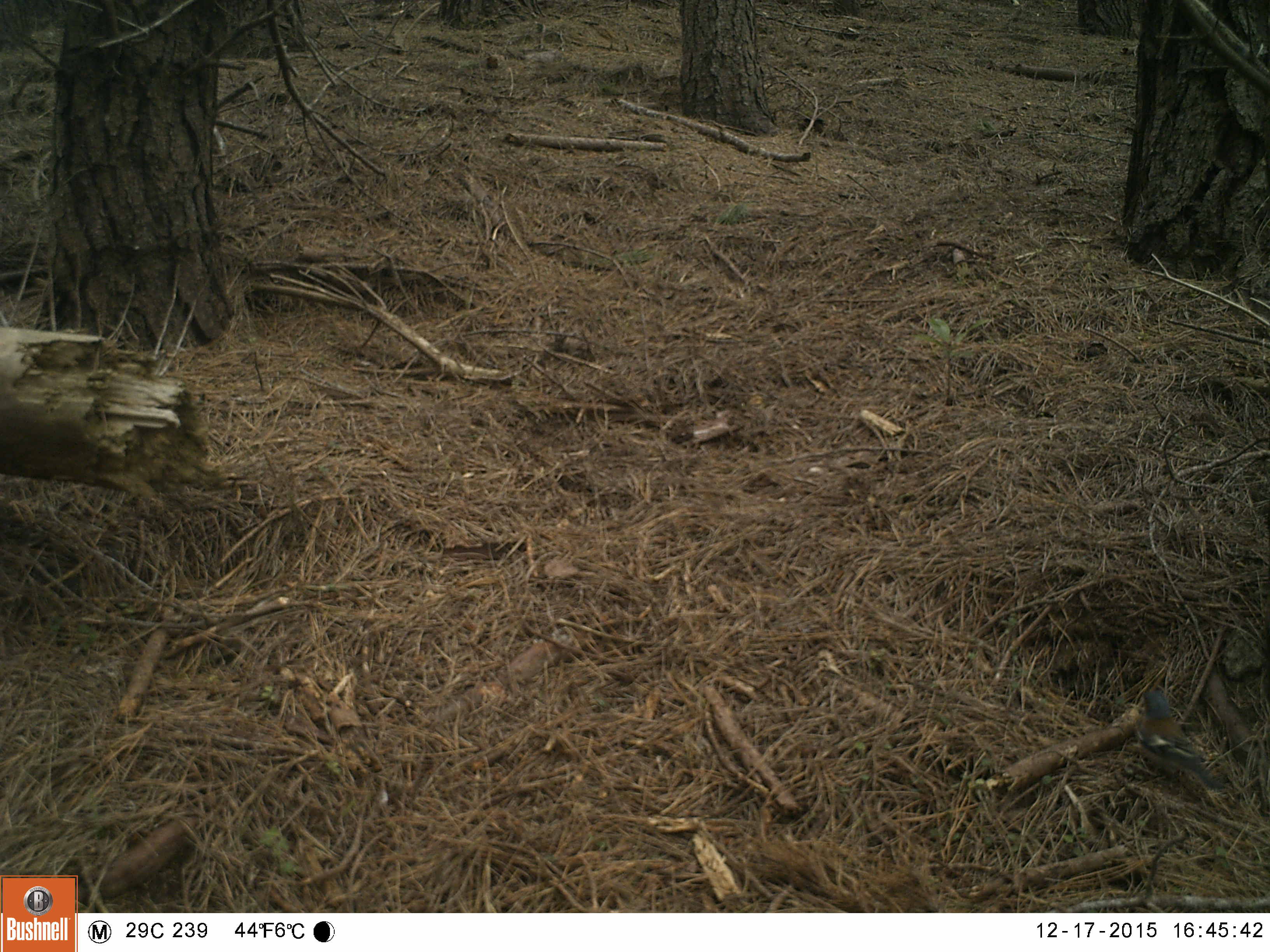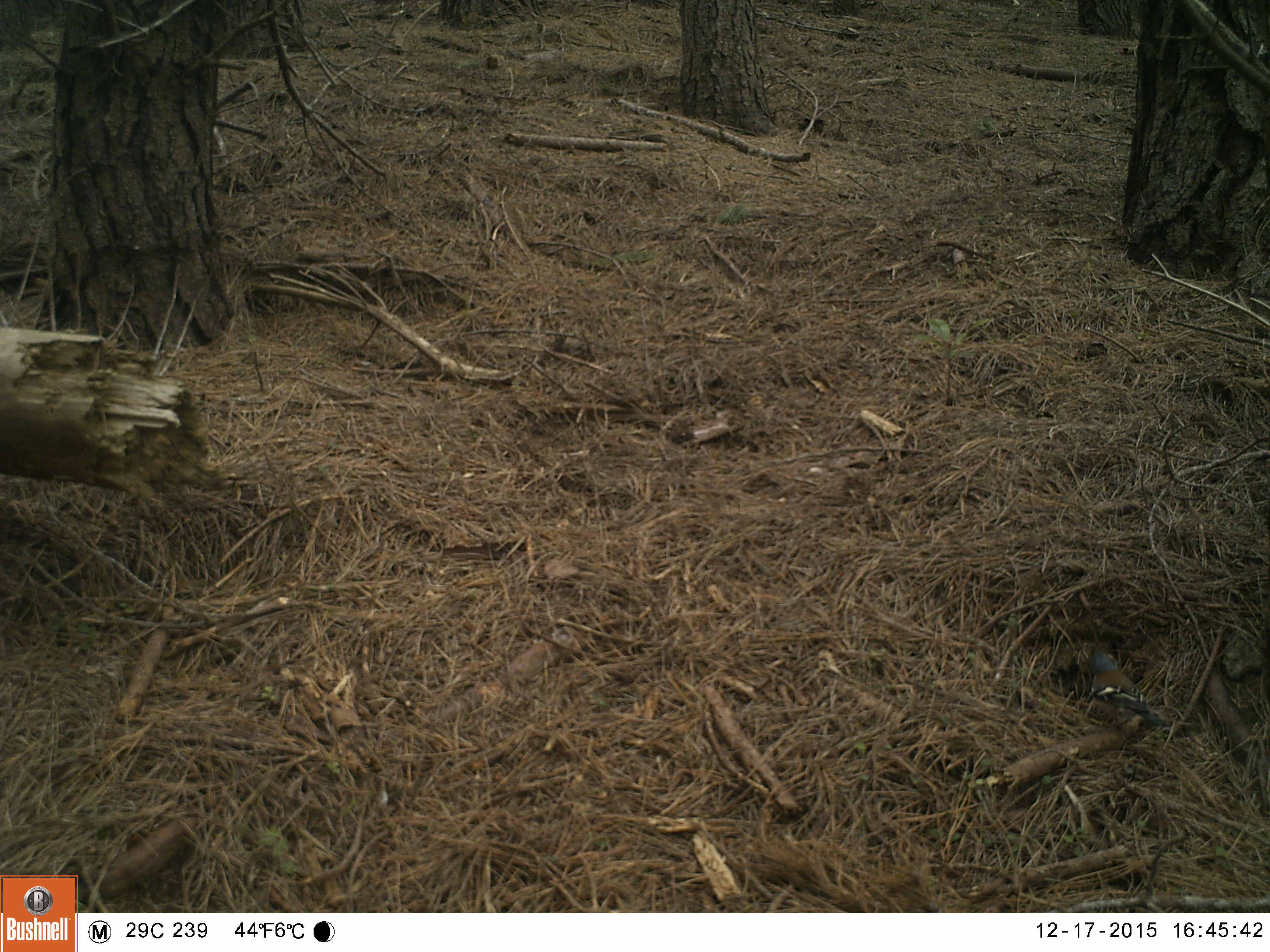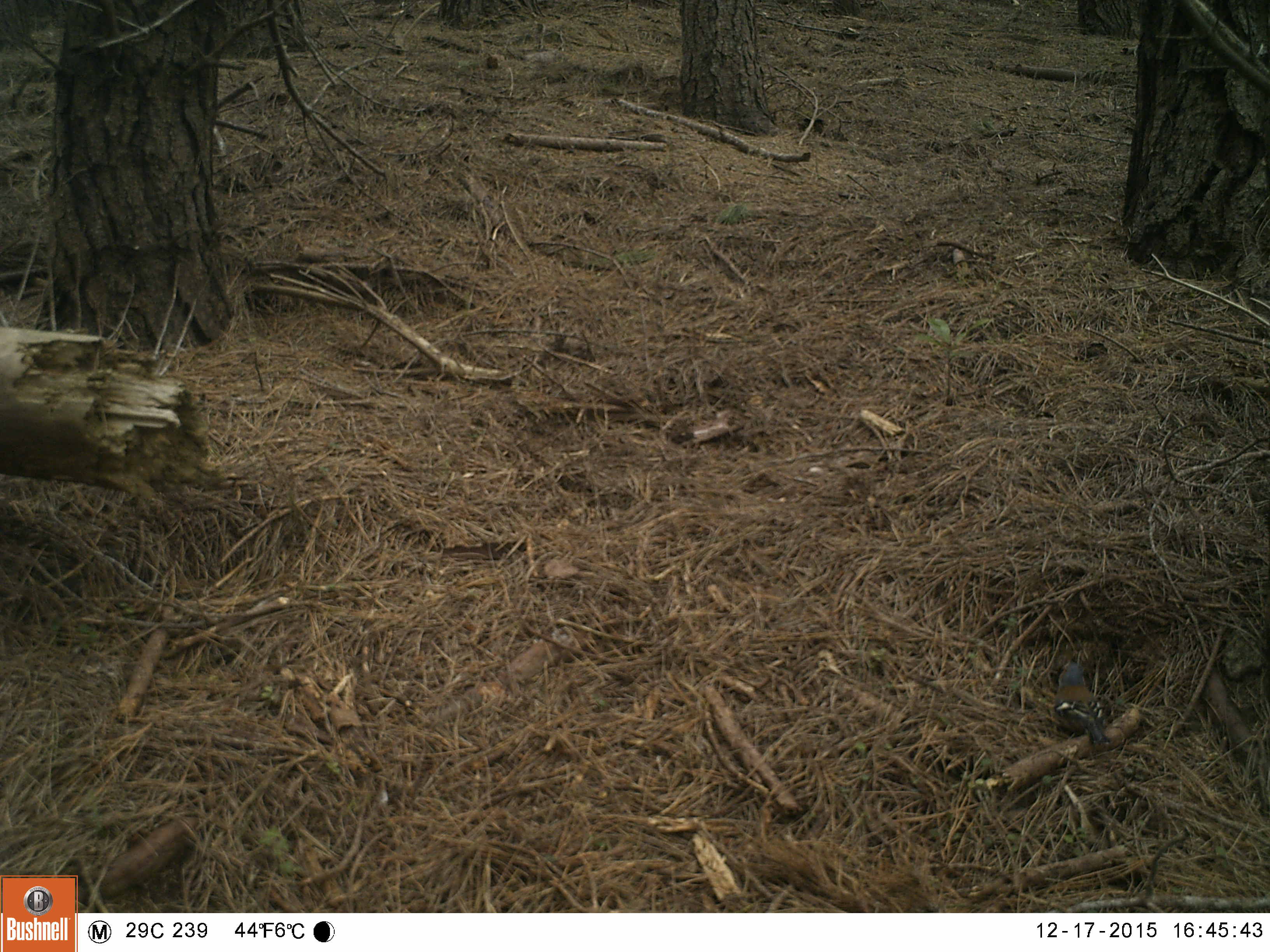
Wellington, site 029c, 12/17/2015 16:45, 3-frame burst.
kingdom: Animalia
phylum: Chordata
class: Aves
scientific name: Aves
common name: bird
Bird (Aves).